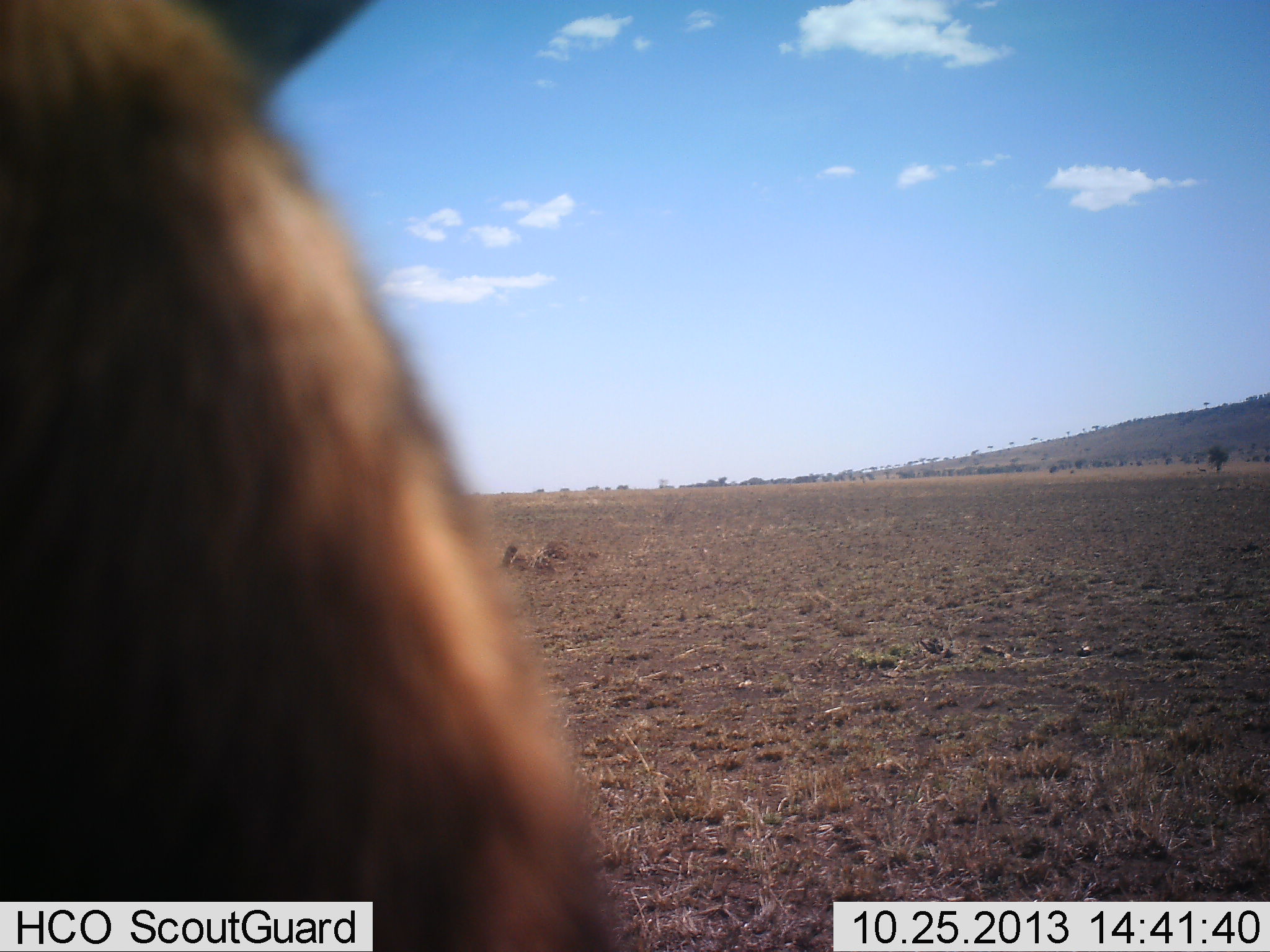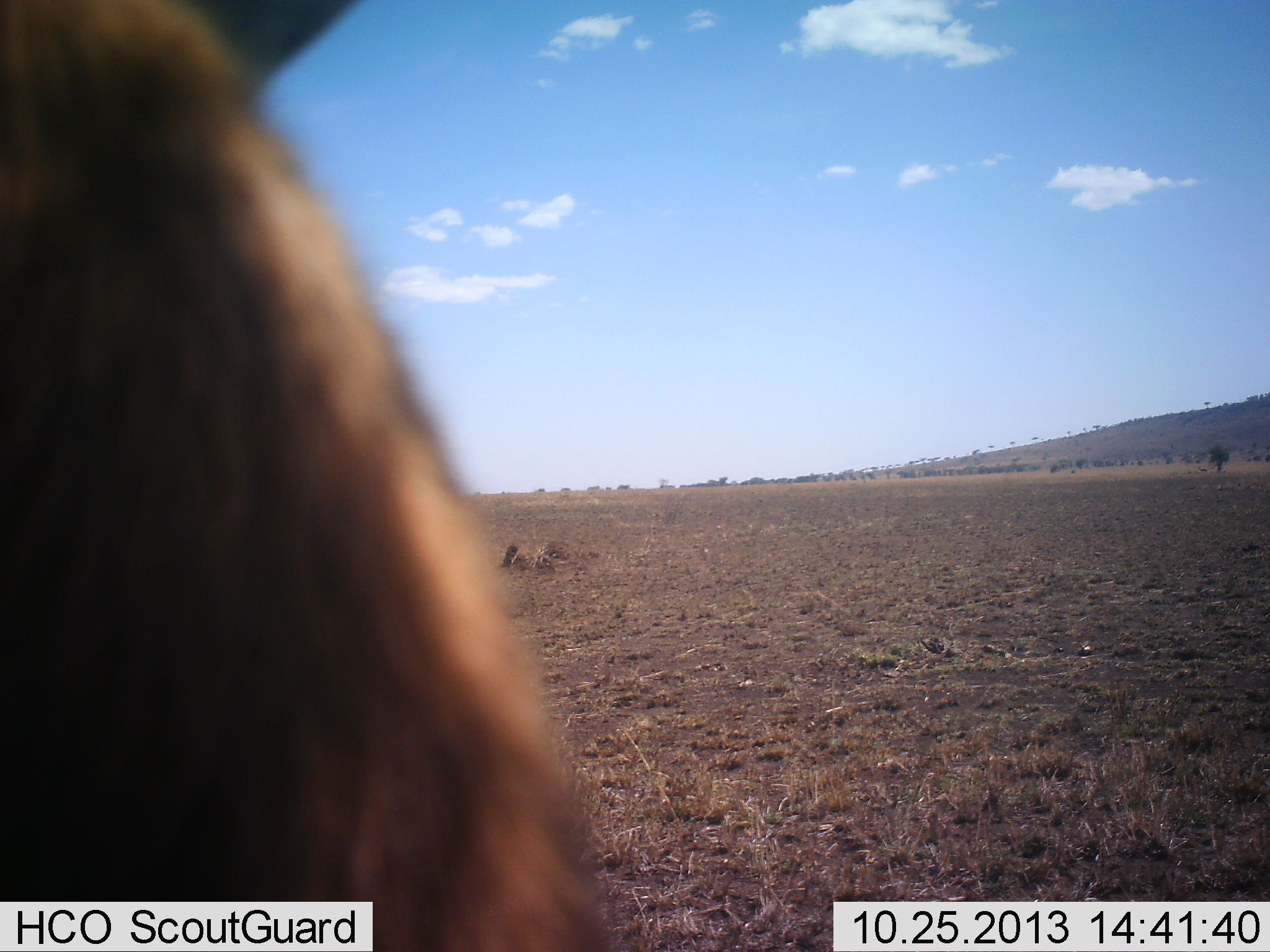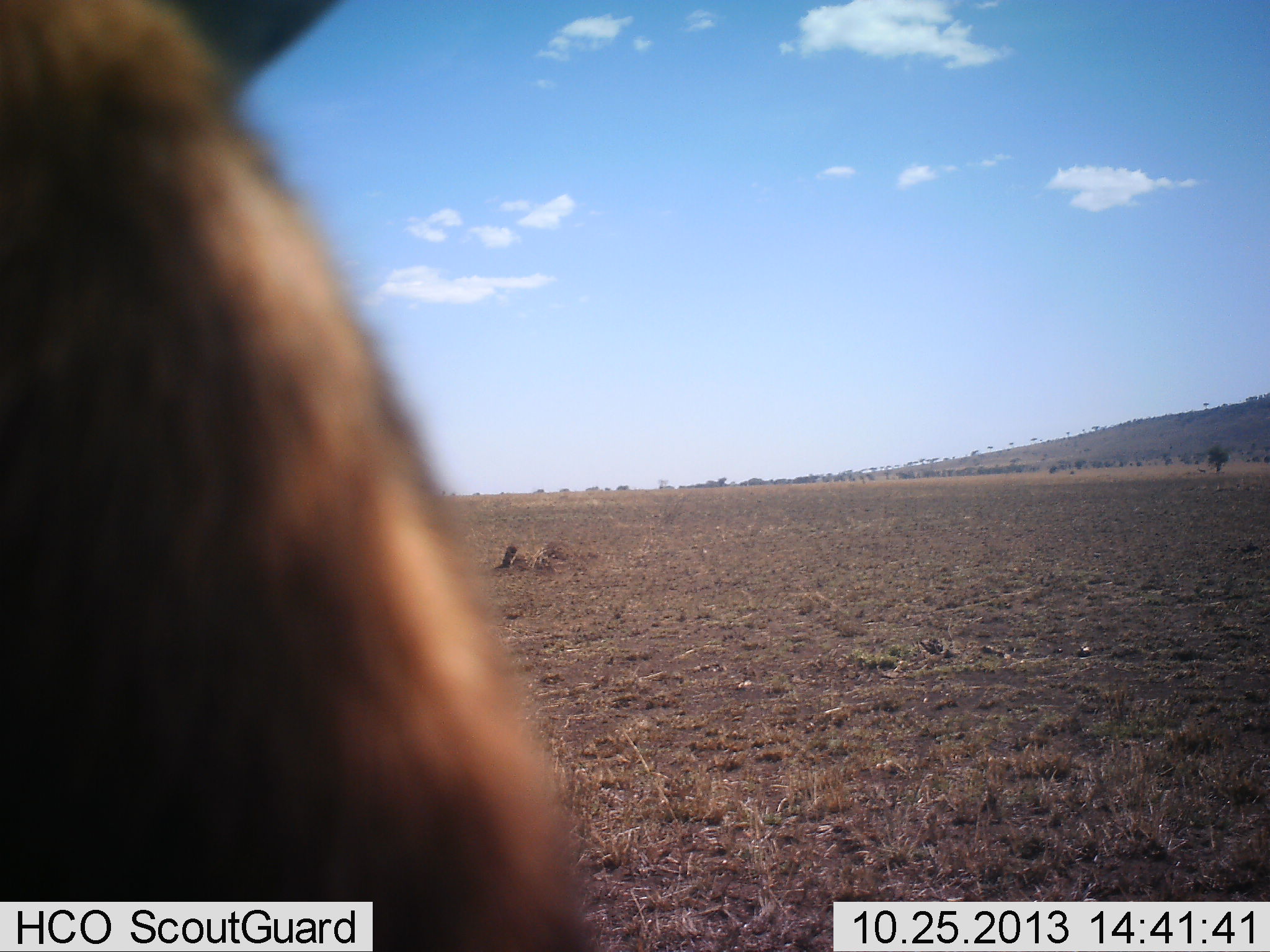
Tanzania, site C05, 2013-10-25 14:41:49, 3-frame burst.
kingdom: Animalia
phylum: Chordata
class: Mammalia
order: Artiodactyla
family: Bovidae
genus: Connochaetes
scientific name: Connochaetes taurinus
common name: blue wildebeest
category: wildebeest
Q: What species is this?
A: Wildebeest (blue wildebeest) (Connochaetes taurinus).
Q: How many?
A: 1.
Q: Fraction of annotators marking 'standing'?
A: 100%.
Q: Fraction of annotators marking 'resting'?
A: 29%.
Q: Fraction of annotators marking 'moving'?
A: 14%.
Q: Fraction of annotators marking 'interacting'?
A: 0%.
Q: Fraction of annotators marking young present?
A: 14%.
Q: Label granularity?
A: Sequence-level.